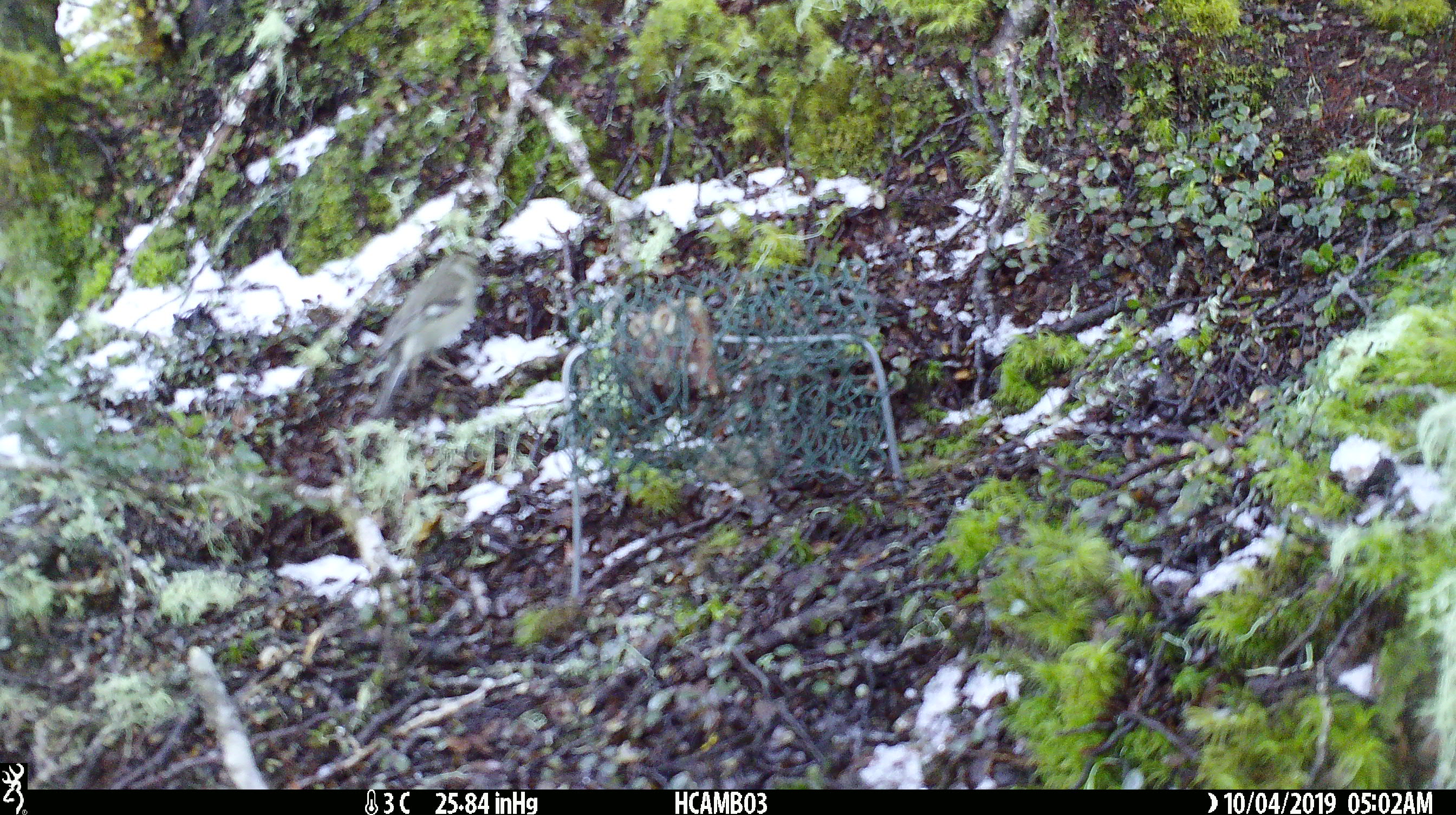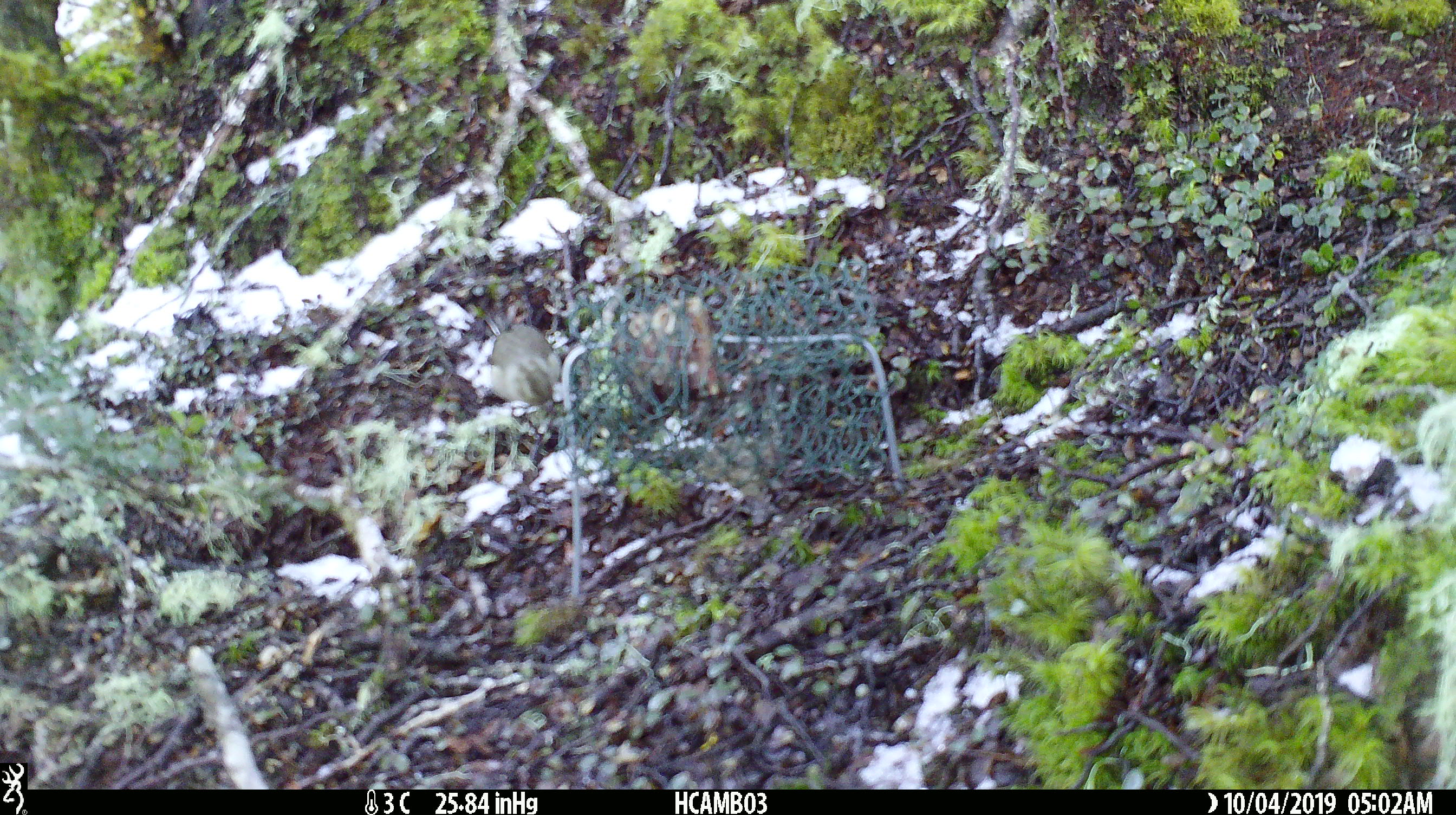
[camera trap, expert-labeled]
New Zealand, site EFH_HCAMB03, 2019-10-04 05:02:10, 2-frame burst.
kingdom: Animalia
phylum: Chordata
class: Aves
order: Passeriformes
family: Fringillidae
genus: Fringilla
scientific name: Fringilla coelebs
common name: common chaffinch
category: chaffinch